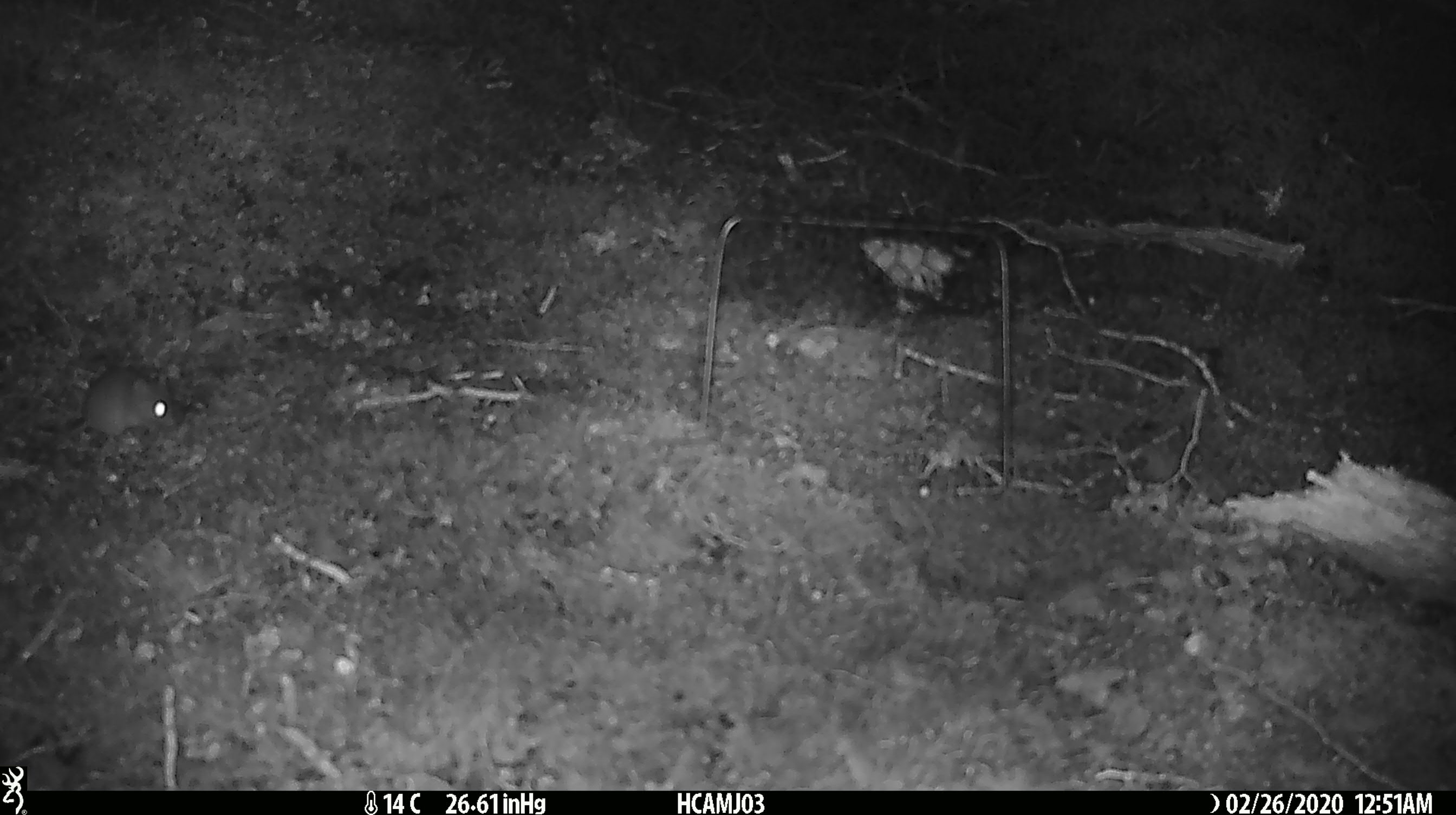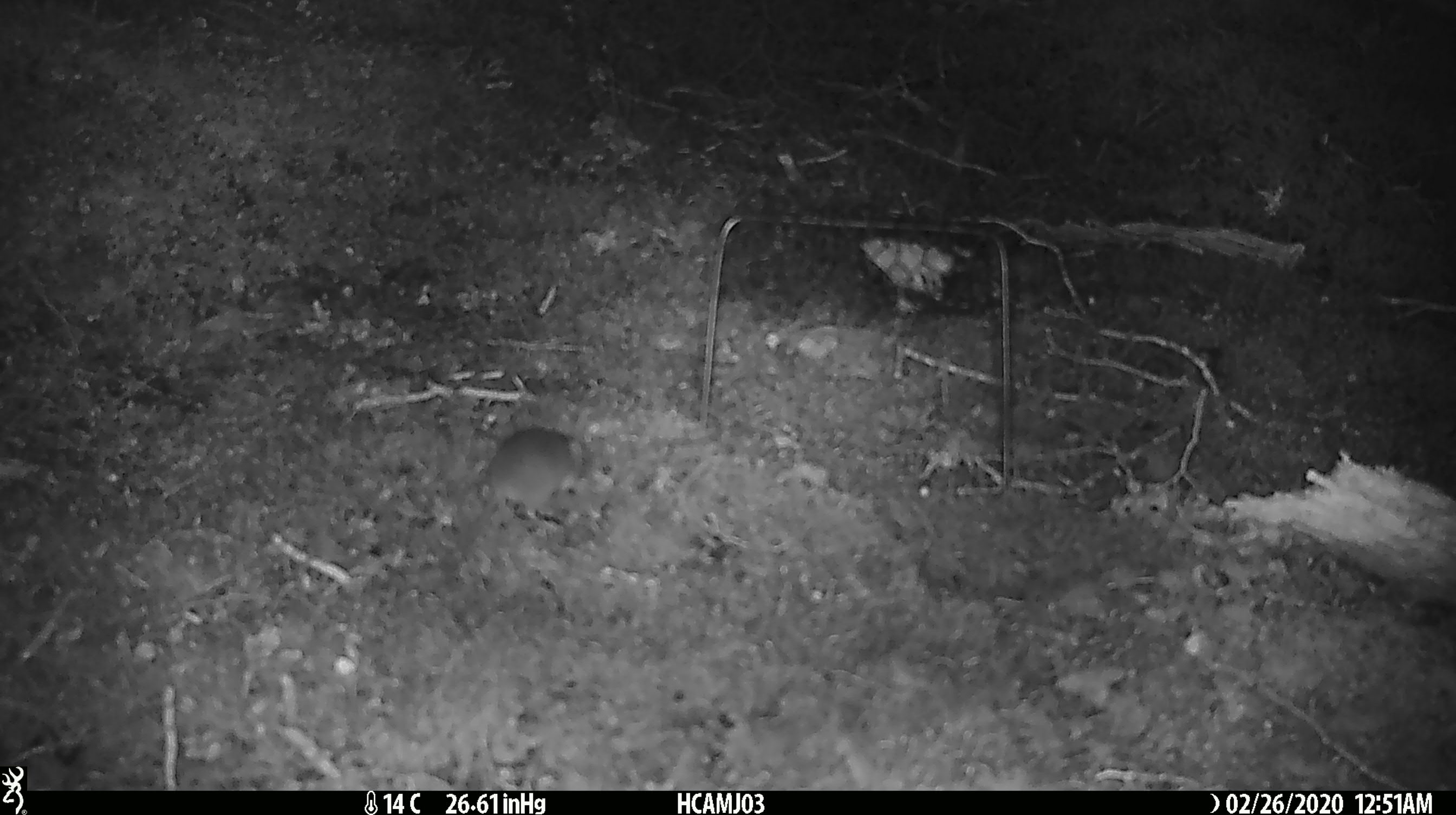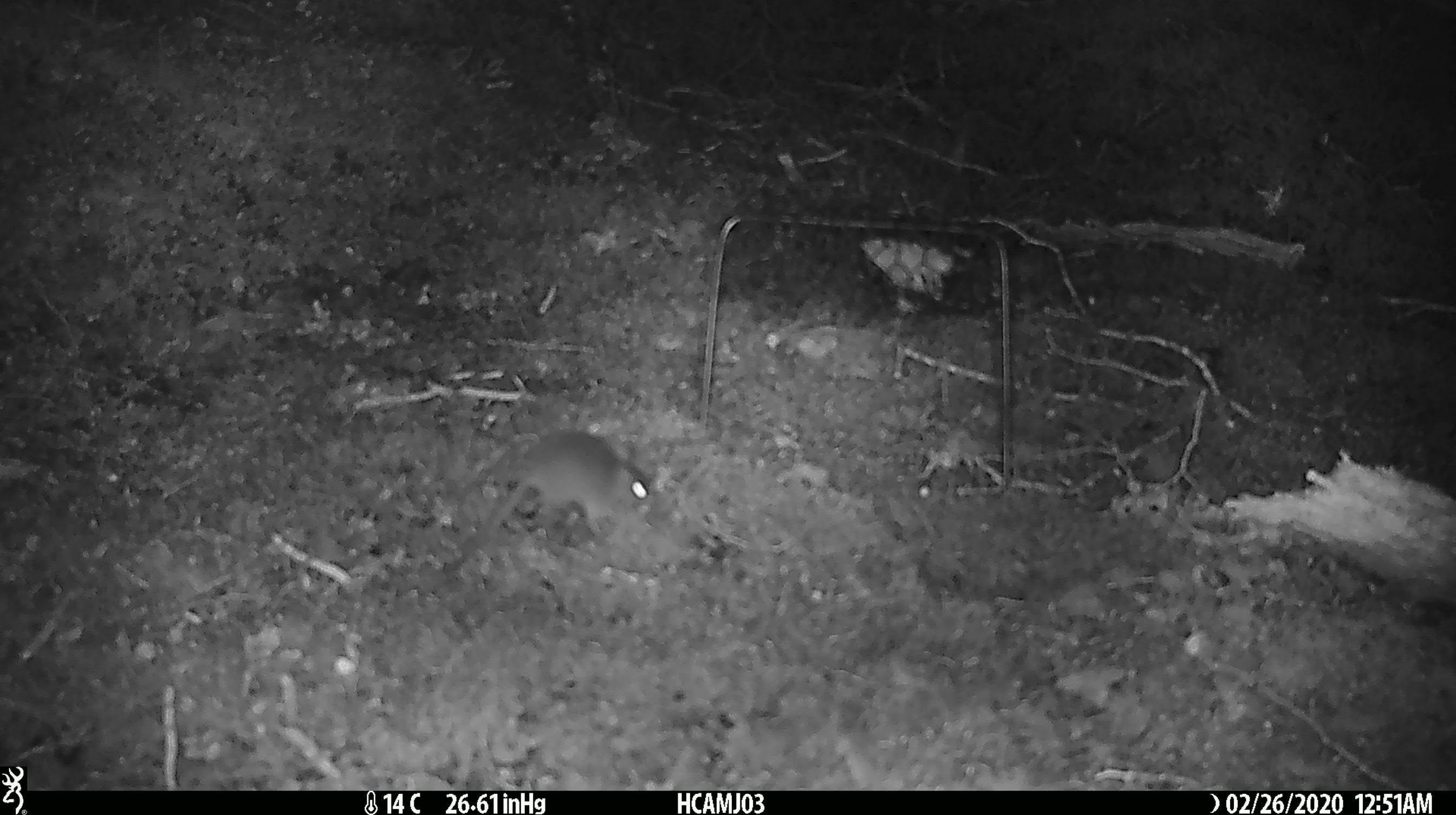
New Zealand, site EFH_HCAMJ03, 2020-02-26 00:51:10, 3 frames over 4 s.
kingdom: Animalia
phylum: Chordata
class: Mammalia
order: Rodentia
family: Muridae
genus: Mus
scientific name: Mus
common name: mouse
Mouse (Mus).